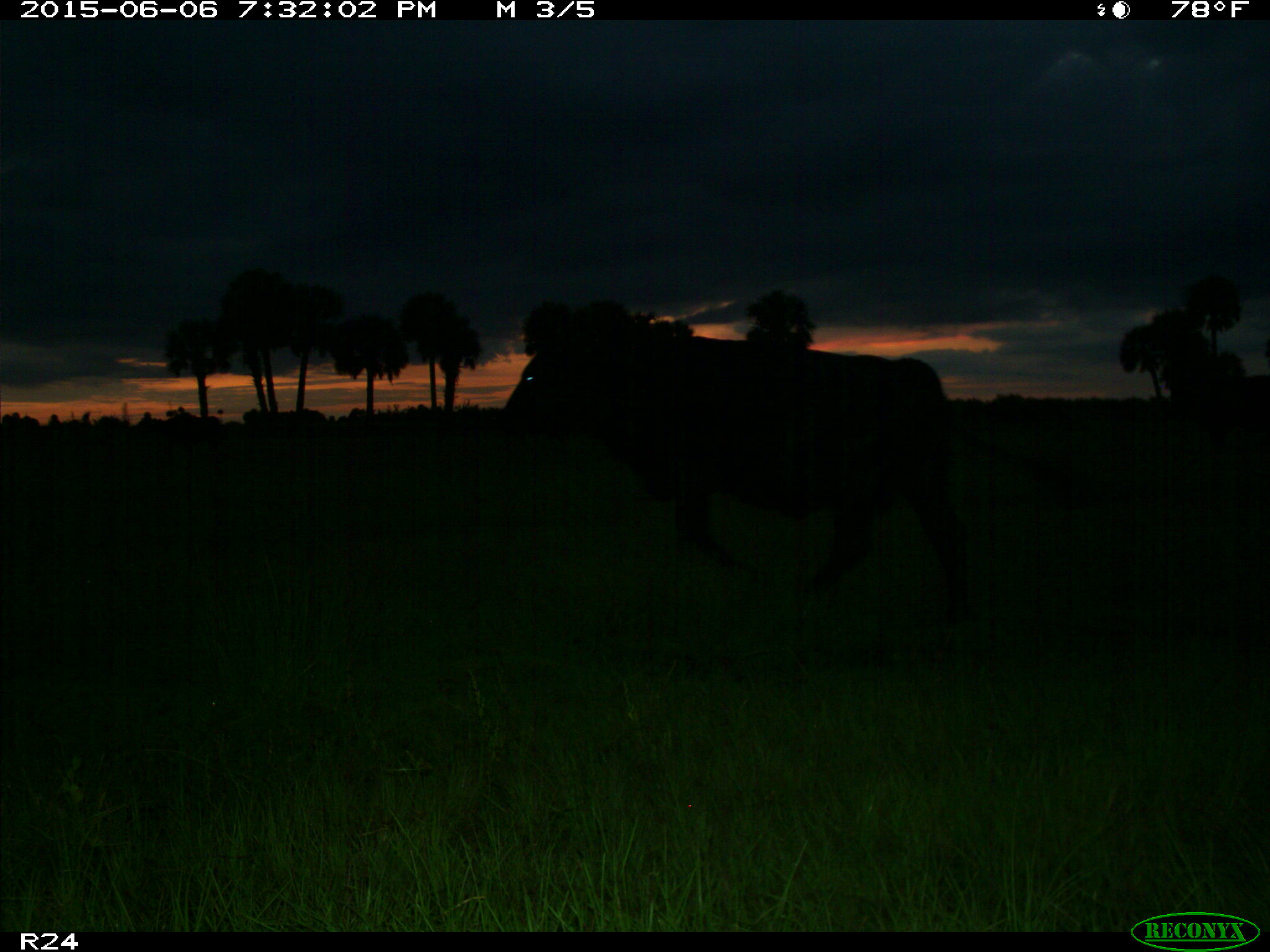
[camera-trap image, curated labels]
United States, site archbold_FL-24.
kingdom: Animalia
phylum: Chordata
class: Mammalia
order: Artiodactyla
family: Bovidae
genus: Bos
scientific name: Bos taurus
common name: domestic cow